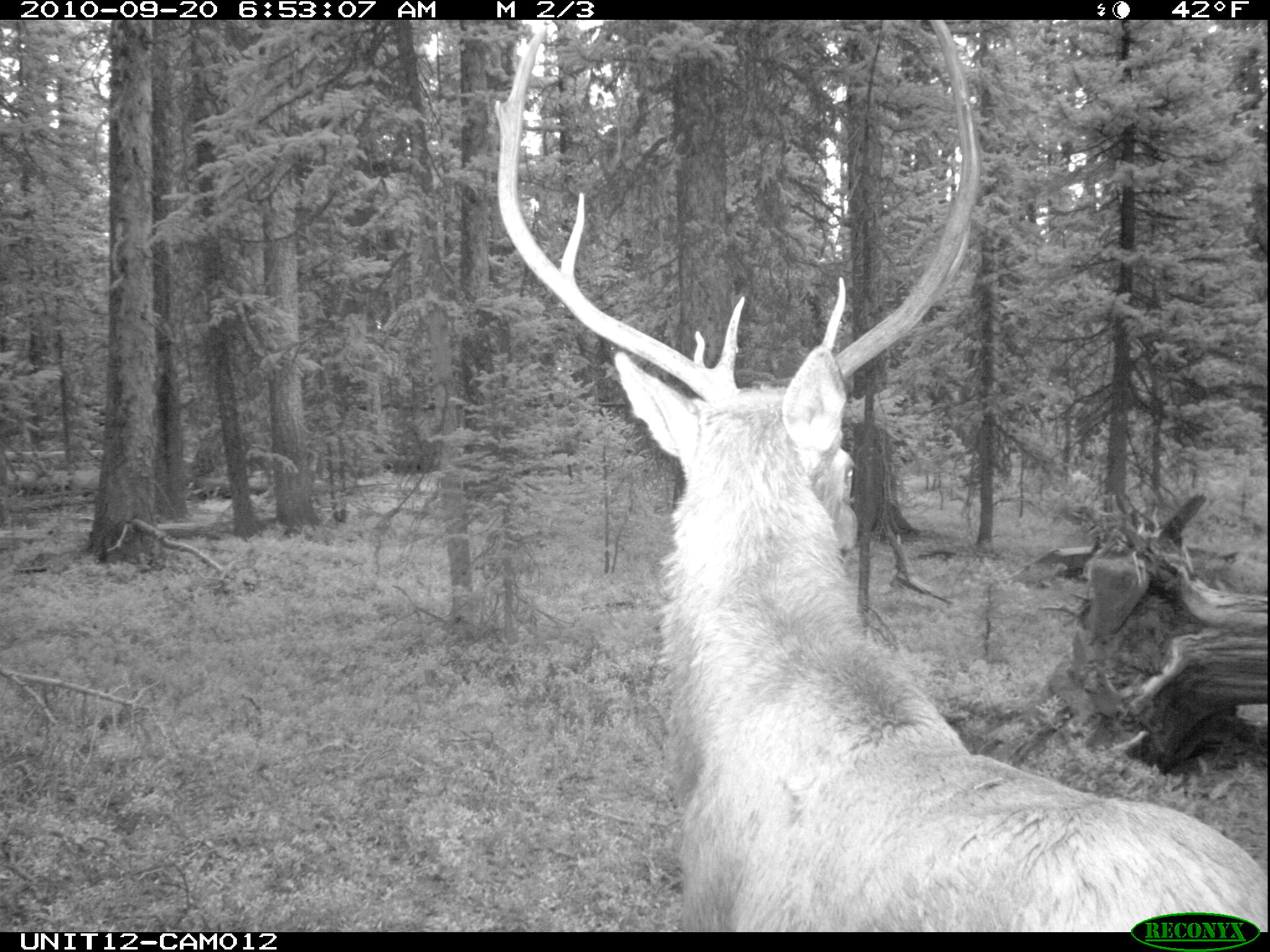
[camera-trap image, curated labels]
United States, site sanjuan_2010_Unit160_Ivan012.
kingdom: Animalia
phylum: Chordata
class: Mammalia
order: Artiodactyla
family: Cervidae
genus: Cervus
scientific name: Cervus elaphus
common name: red deer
Cervus elaphus (red deer).